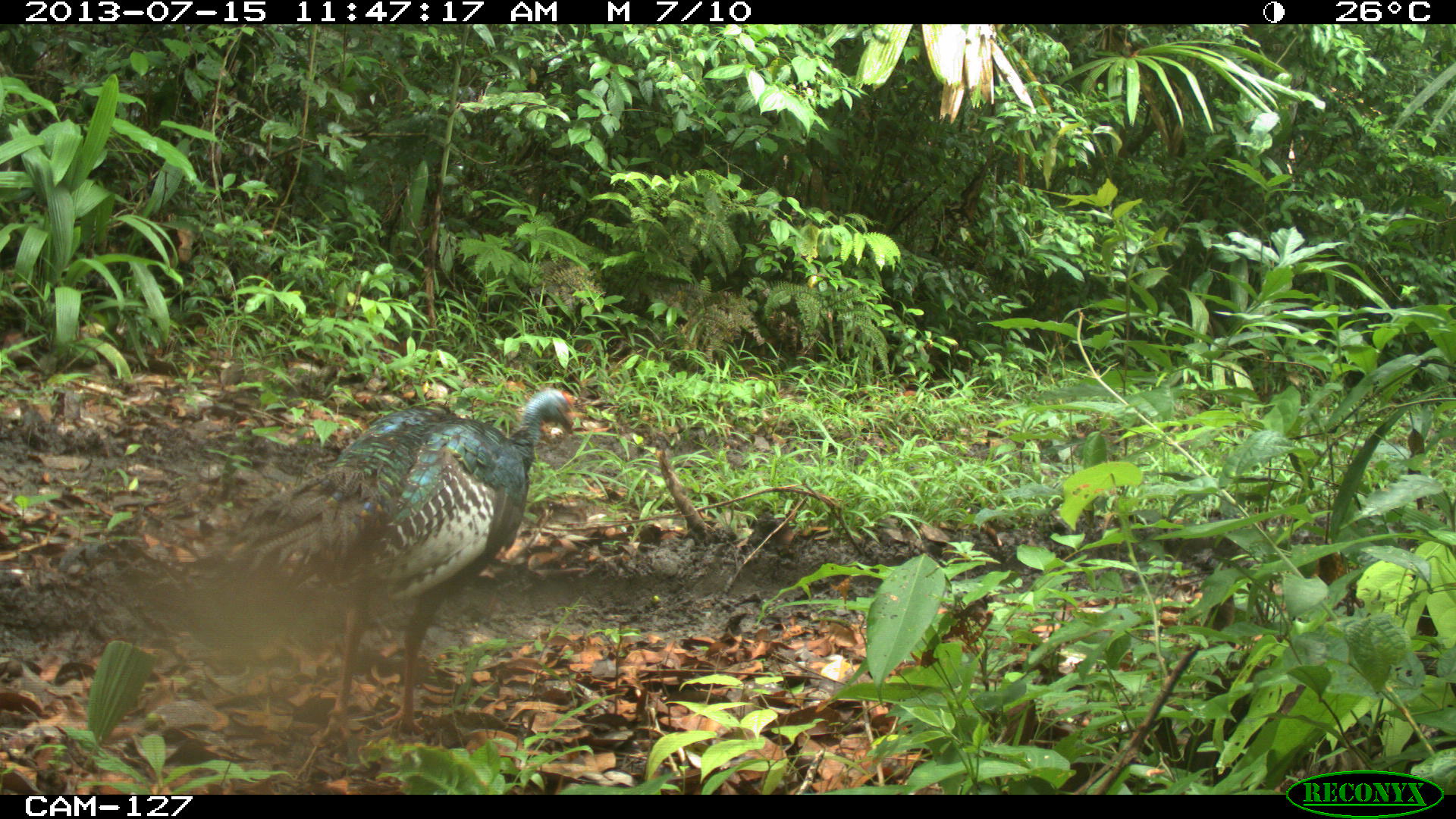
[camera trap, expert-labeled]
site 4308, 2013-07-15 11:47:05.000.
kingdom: Animalia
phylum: Chordata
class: Aves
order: Galliformes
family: Phasianidae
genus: Meleagris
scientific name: Meleagris ocellata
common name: ocellated turkey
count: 2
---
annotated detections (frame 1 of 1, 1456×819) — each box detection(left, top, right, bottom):
meleagris ocellata: detection(206, 387, 574, 738)